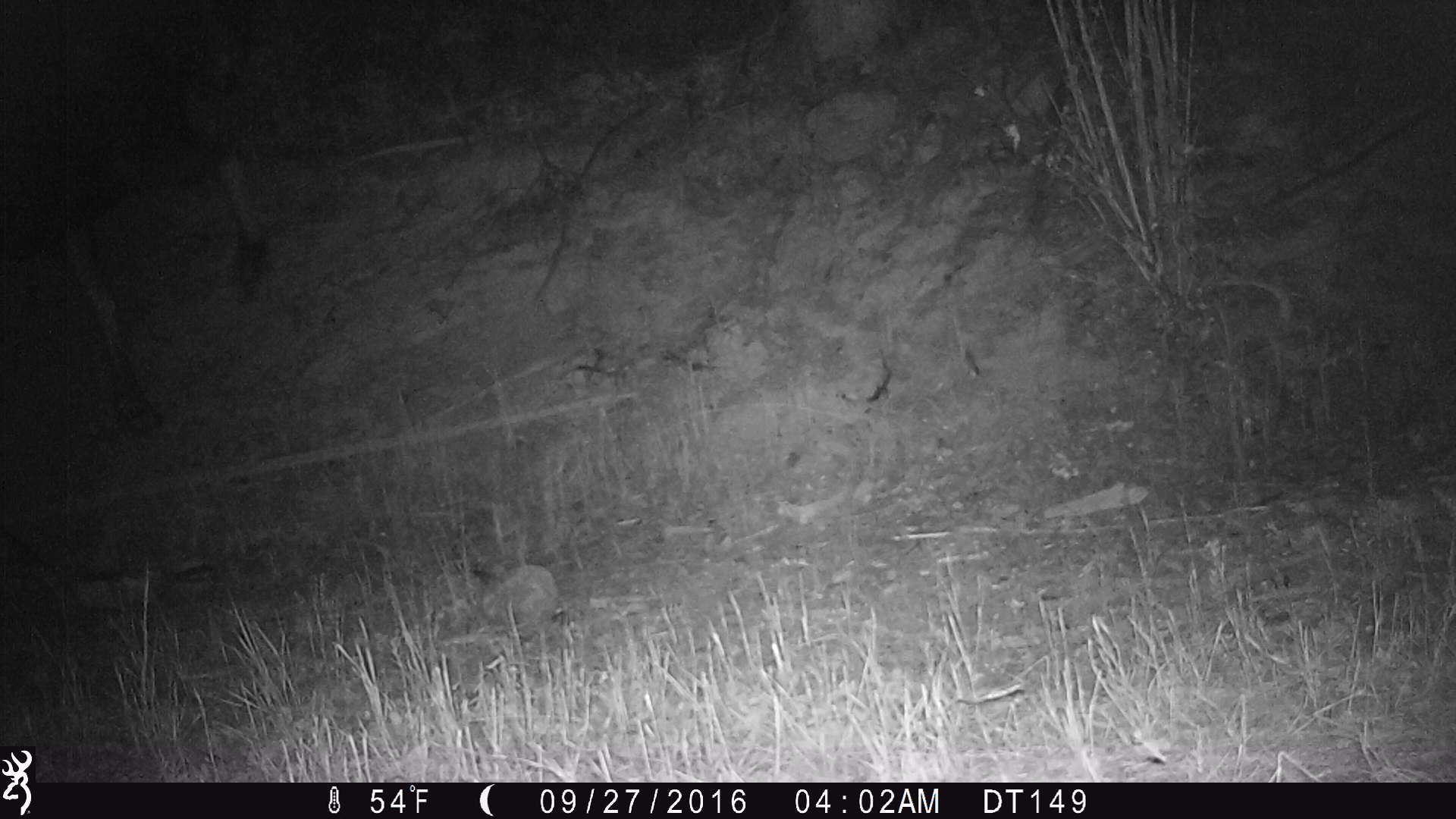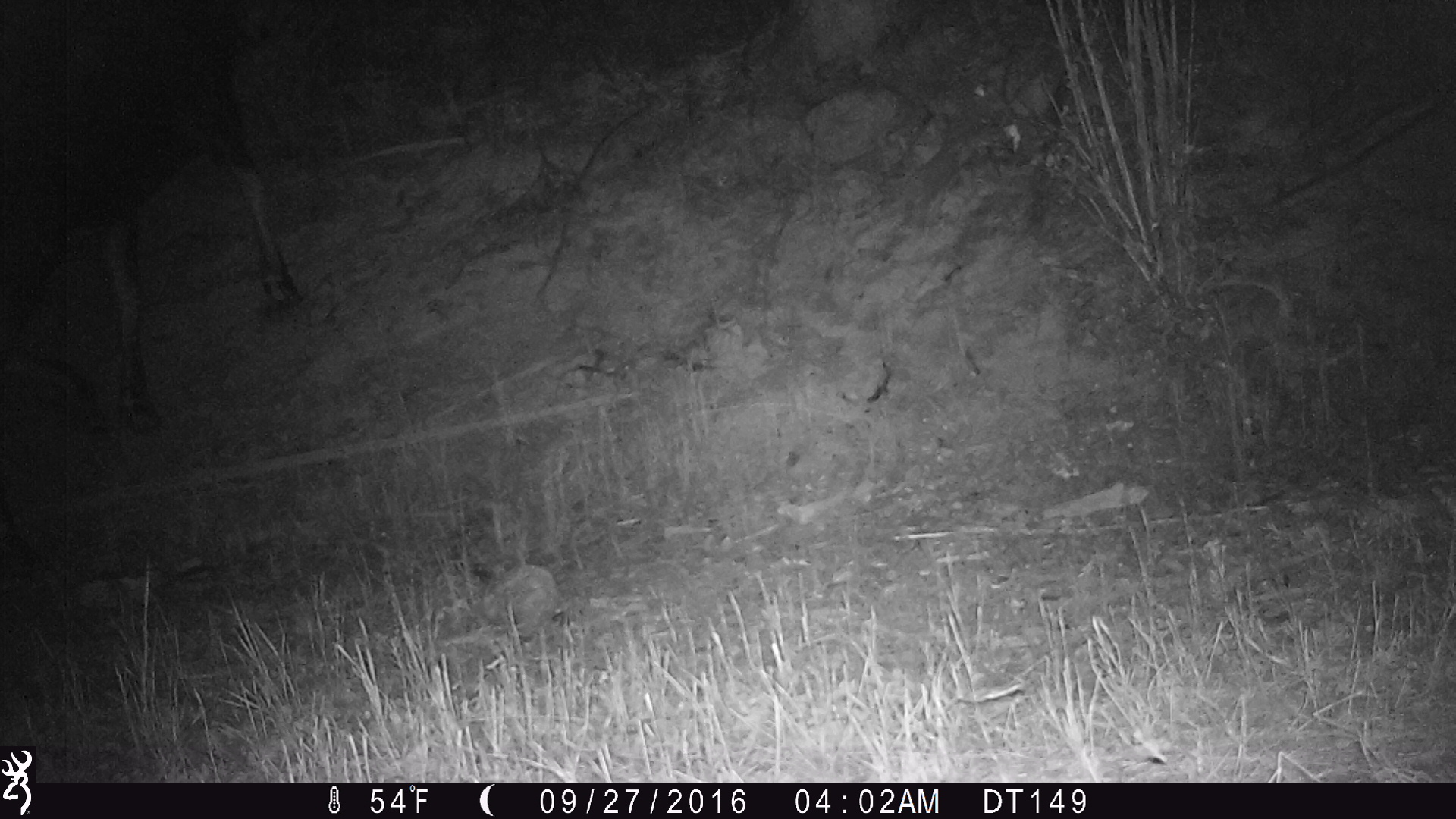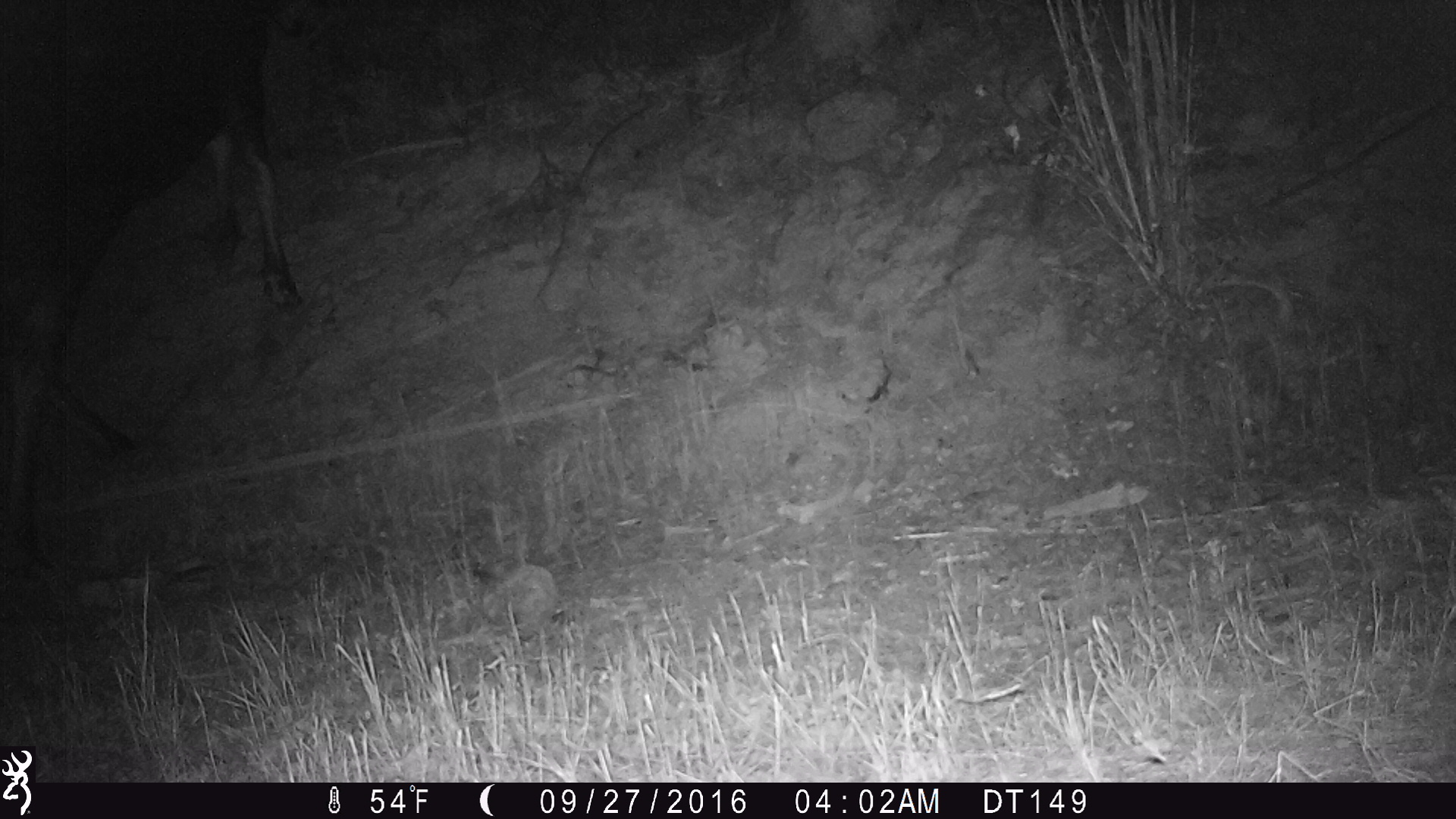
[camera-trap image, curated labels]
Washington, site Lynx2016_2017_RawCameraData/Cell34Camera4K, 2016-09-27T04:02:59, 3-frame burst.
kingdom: Animalia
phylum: Chordata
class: Mammalia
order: Artiodactyla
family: Cervidae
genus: Alces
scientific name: Alces alces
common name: moose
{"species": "Alces alces (moose)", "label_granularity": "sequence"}